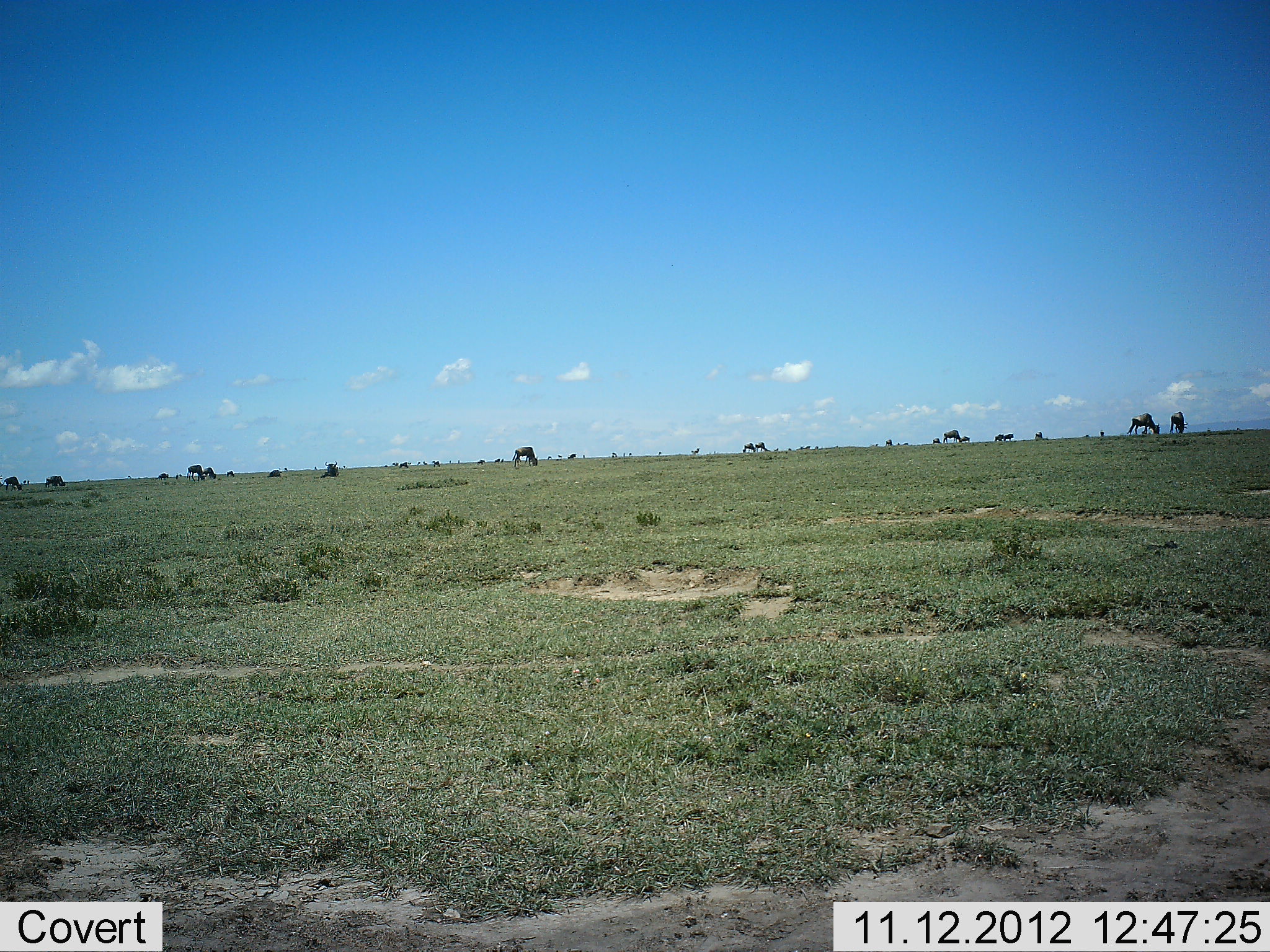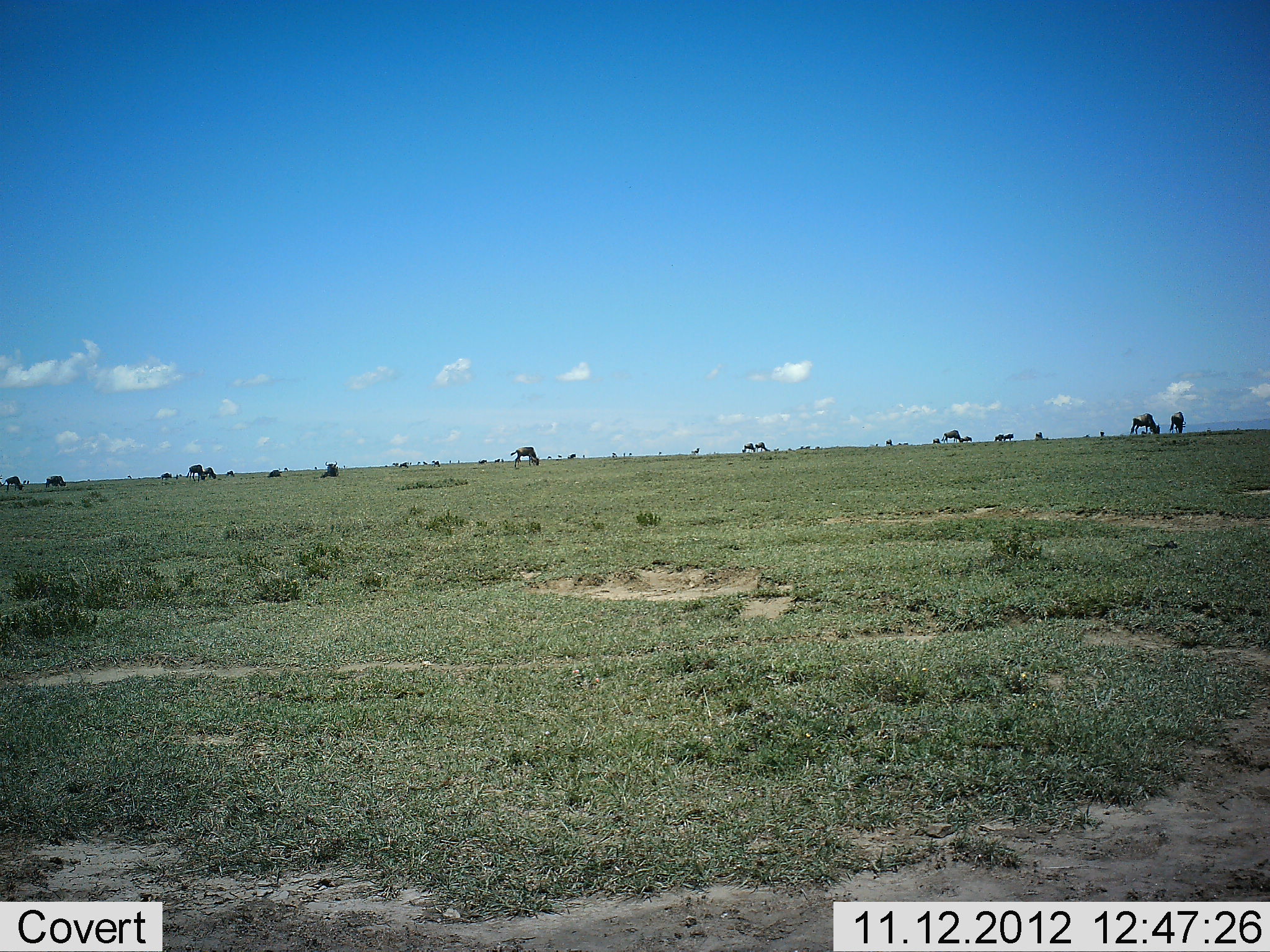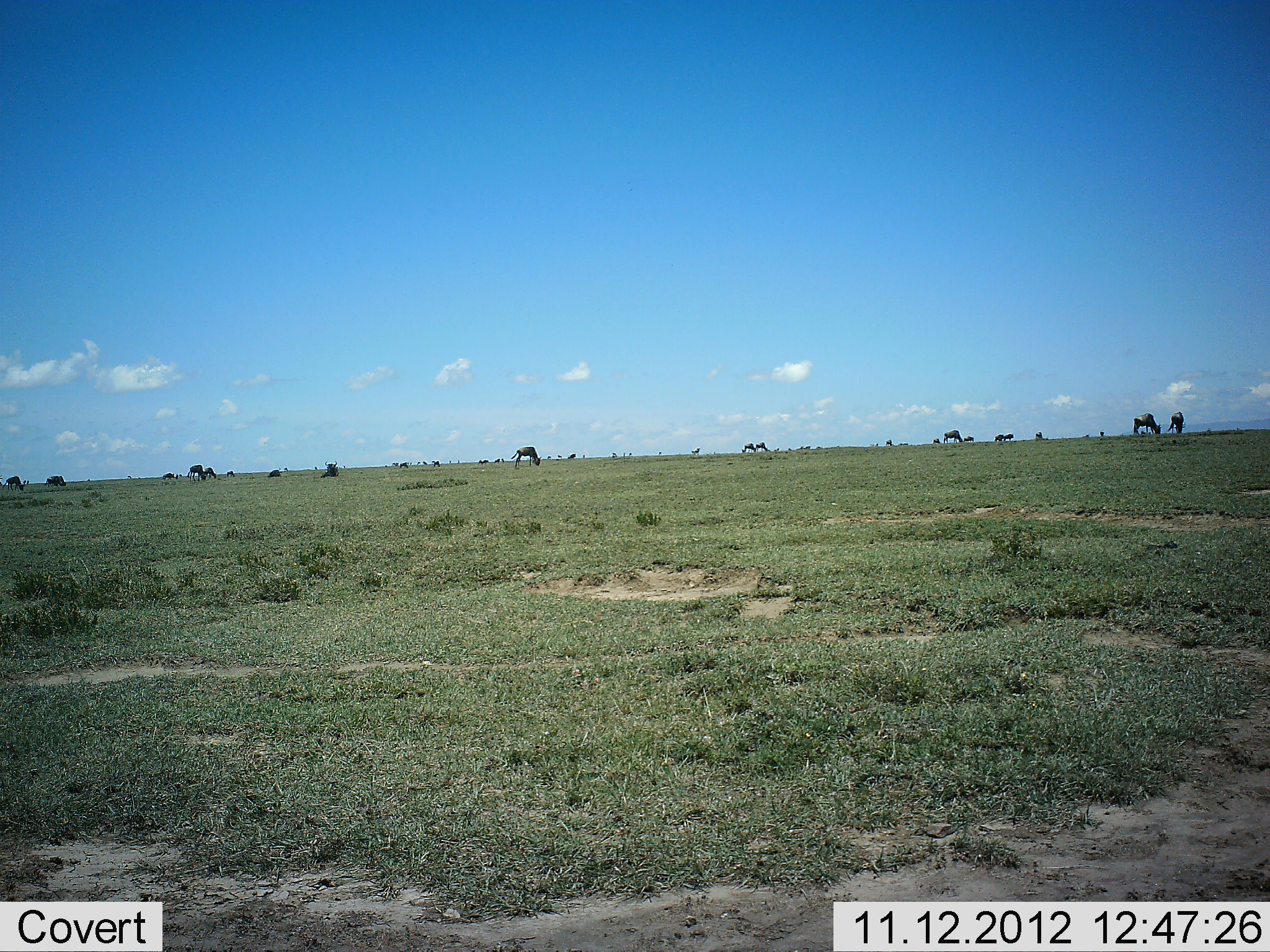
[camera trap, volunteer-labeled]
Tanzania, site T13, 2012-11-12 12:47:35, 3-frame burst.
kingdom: Animalia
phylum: Chordata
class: Mammalia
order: Artiodactyla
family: Bovidae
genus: Connochaetes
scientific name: Connochaetes taurinus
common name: blue wildebeest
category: wildebeest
Wildebeest (blue wildebeest) (Connochaetes taurinus), count 11-50. Behavior (volunteer vote fractions): standing 40%, resting 20%, moving 20%, interacting 10%. Young present (vote fraction): 10%. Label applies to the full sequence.